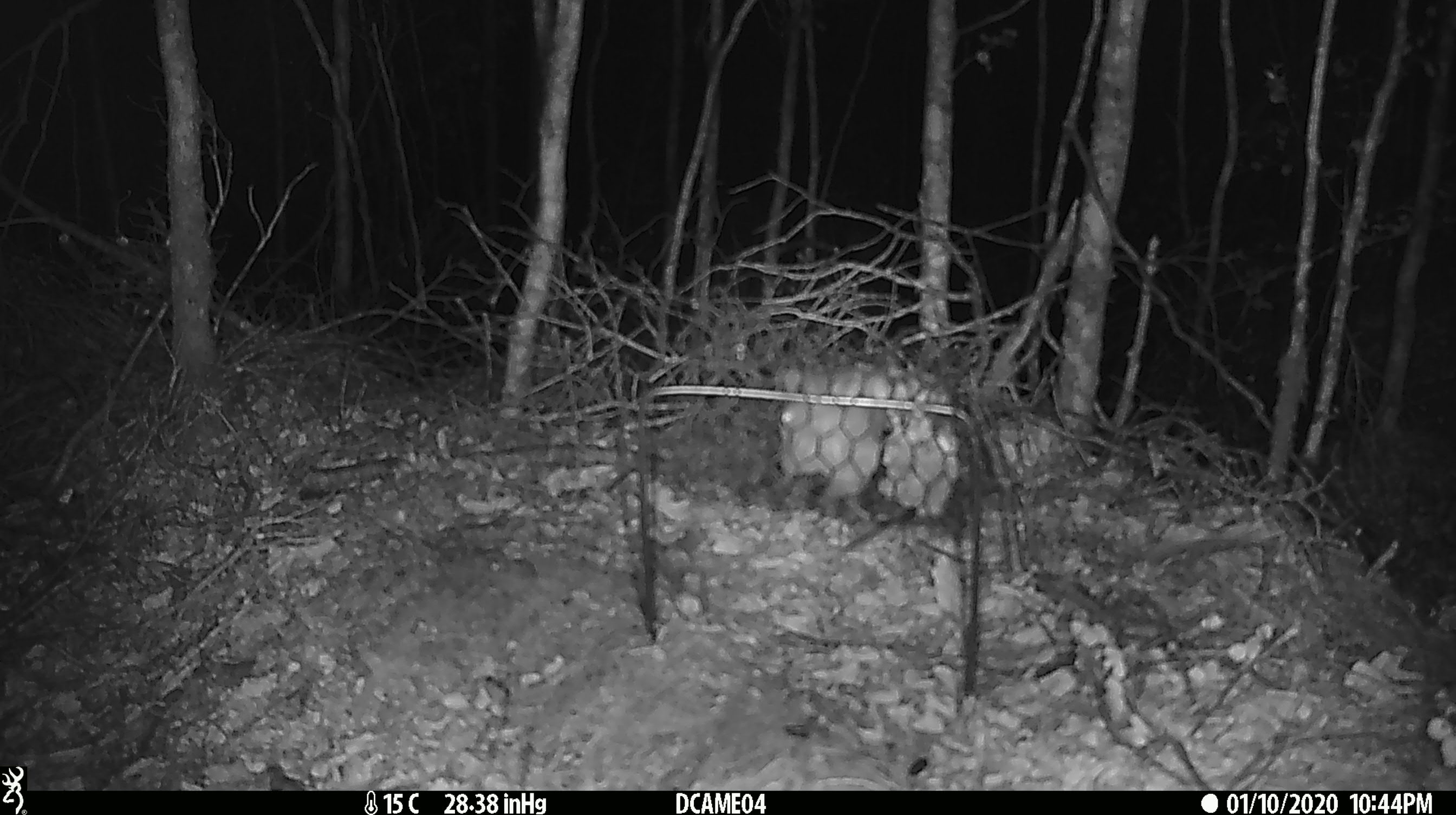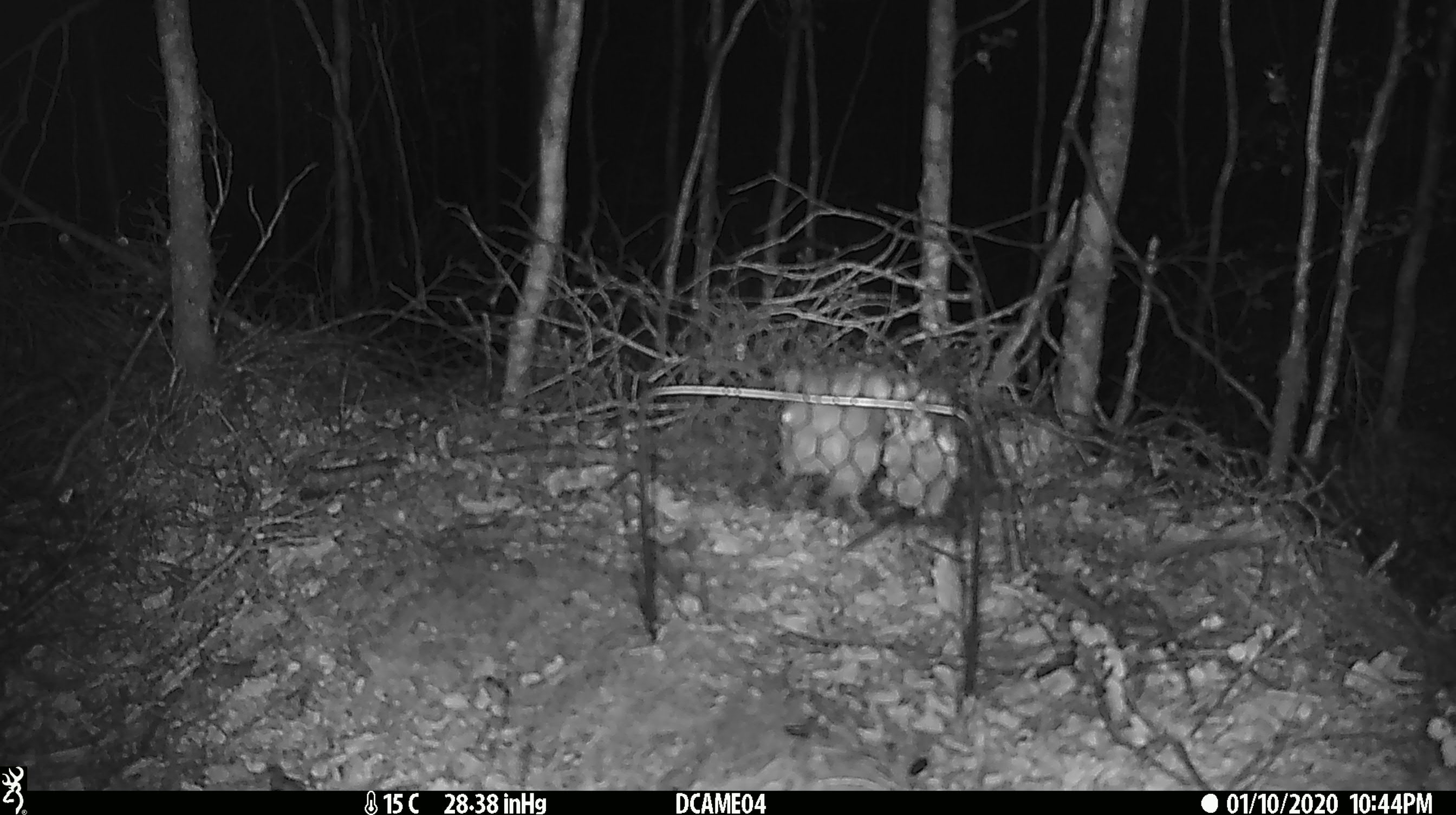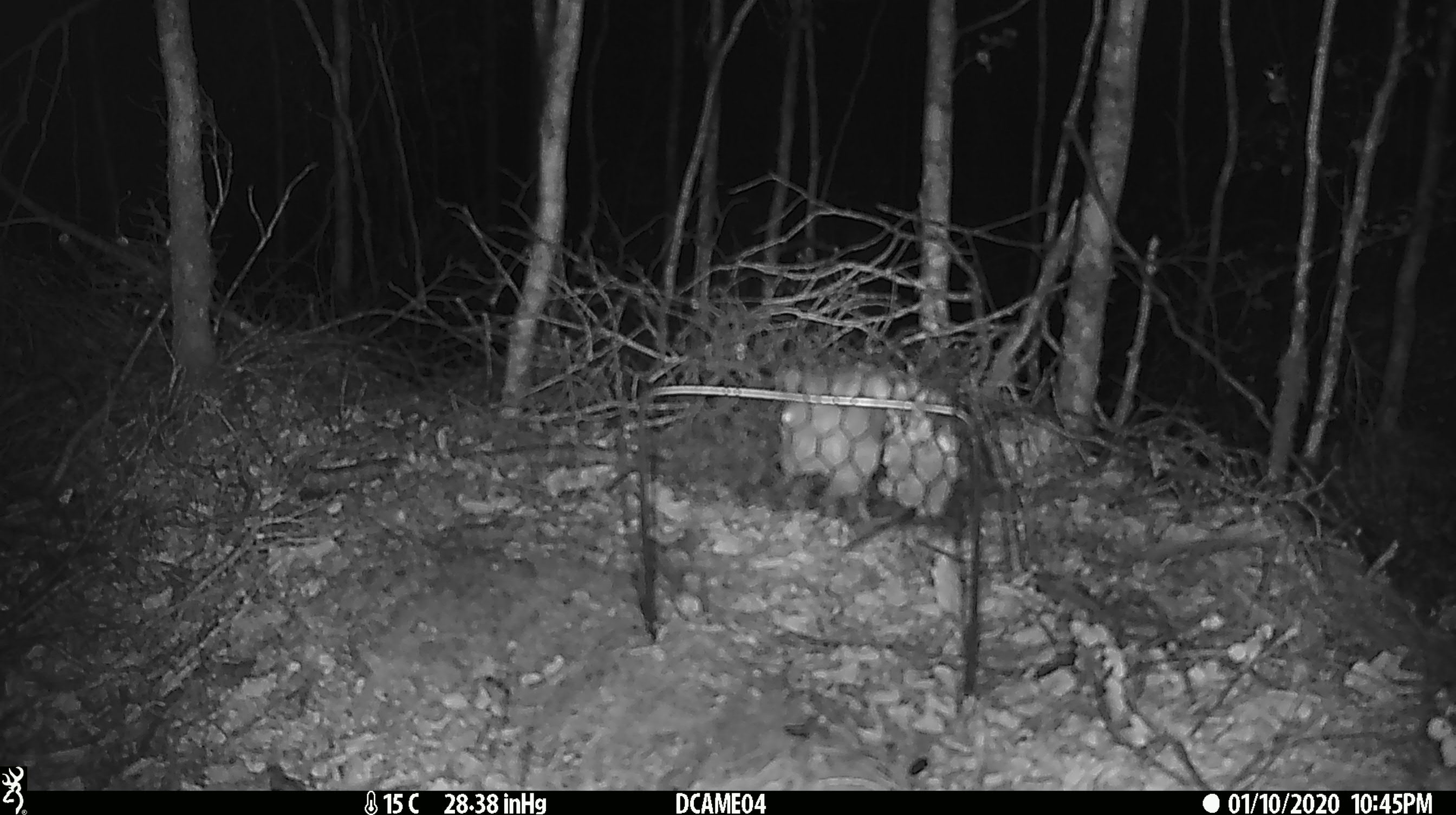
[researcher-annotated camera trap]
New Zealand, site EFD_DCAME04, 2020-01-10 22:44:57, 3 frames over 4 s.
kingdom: Animalia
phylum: Chordata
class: Mammalia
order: Rodentia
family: Muridae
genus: Mus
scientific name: Mus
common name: mouse